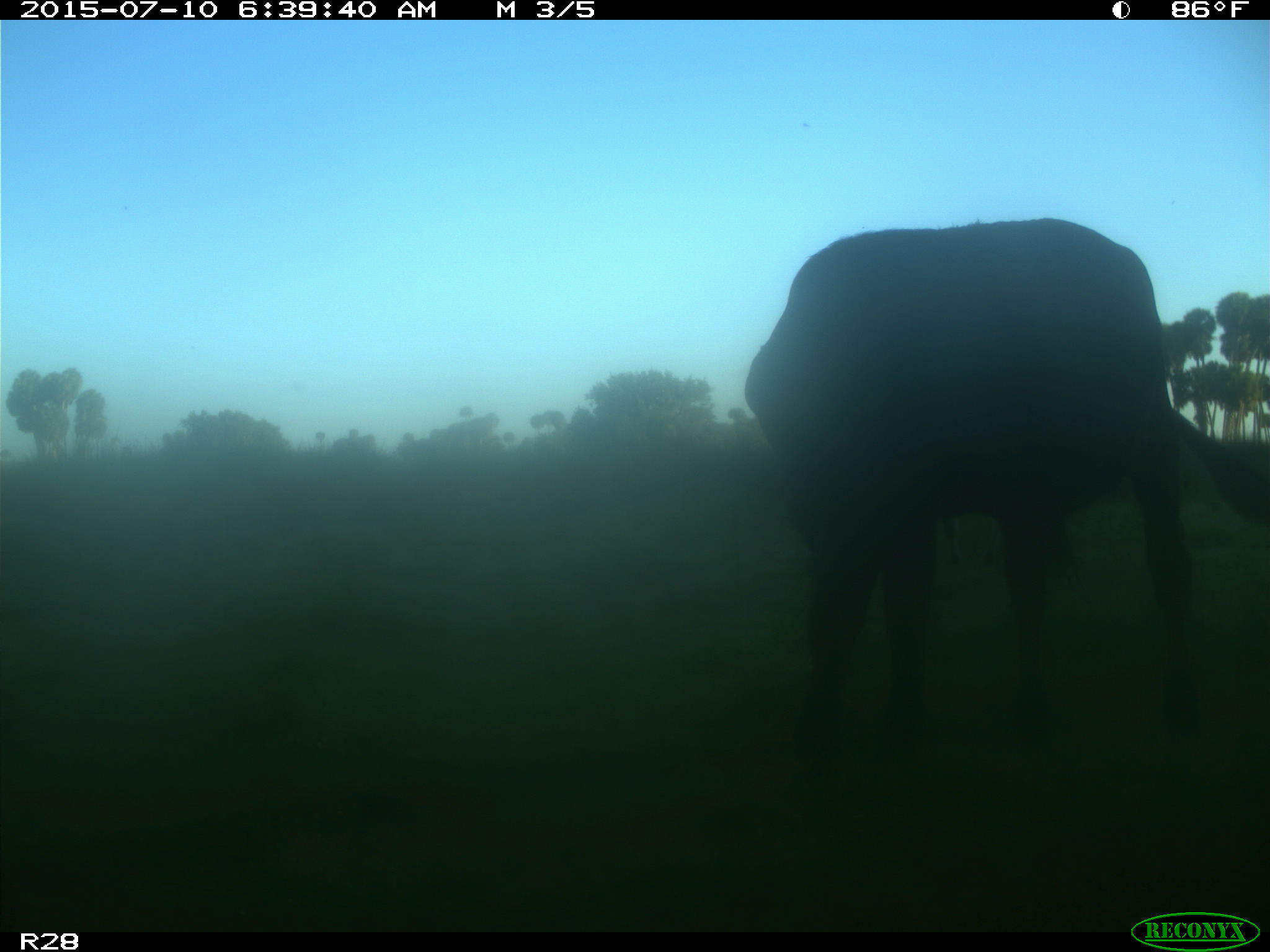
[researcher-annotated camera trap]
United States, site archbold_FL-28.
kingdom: Animalia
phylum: Chordata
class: Mammalia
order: Artiodactyla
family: Bovidae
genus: Bos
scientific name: Bos taurus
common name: domestic cow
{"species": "Bos taurus (domestic cow)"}